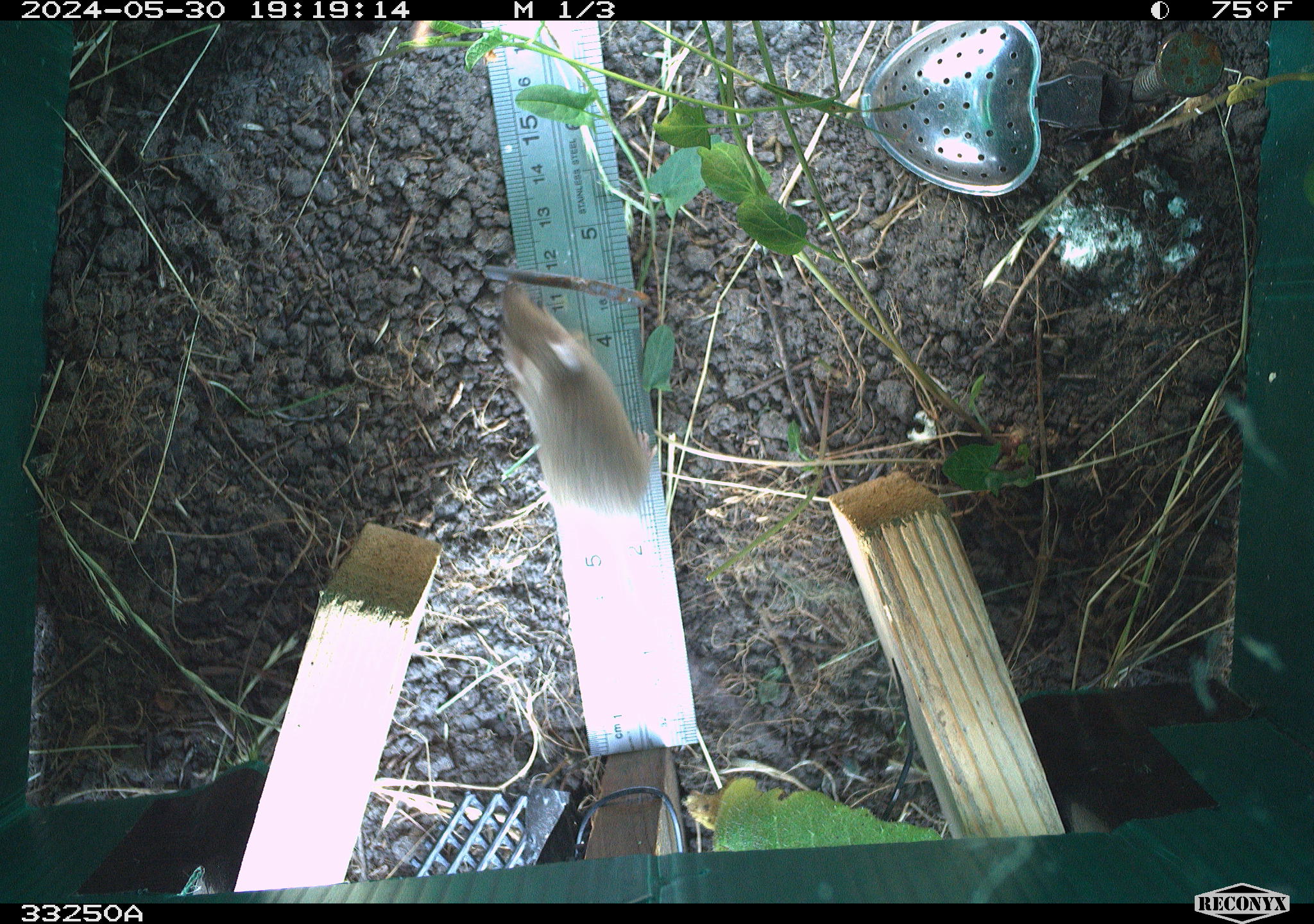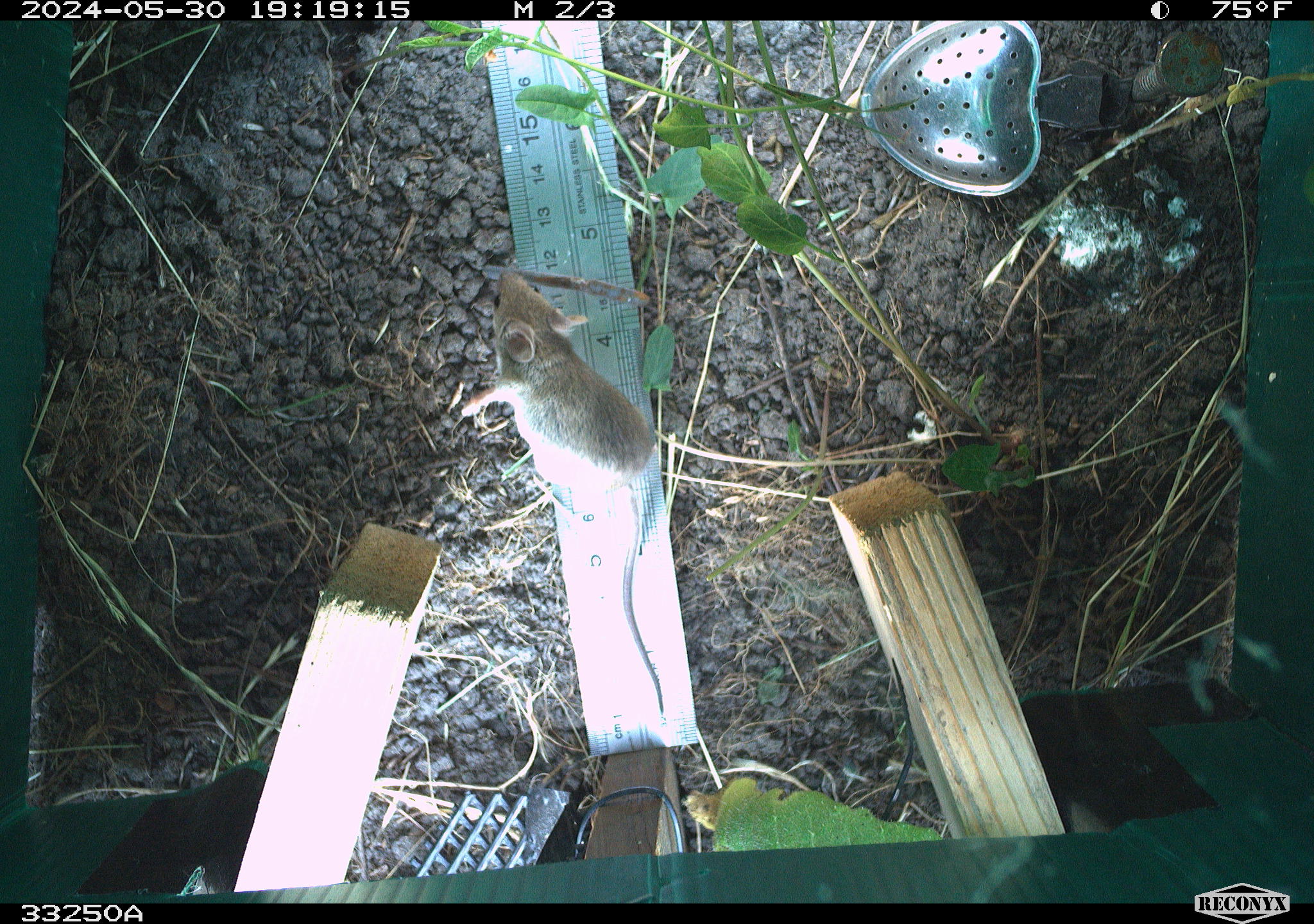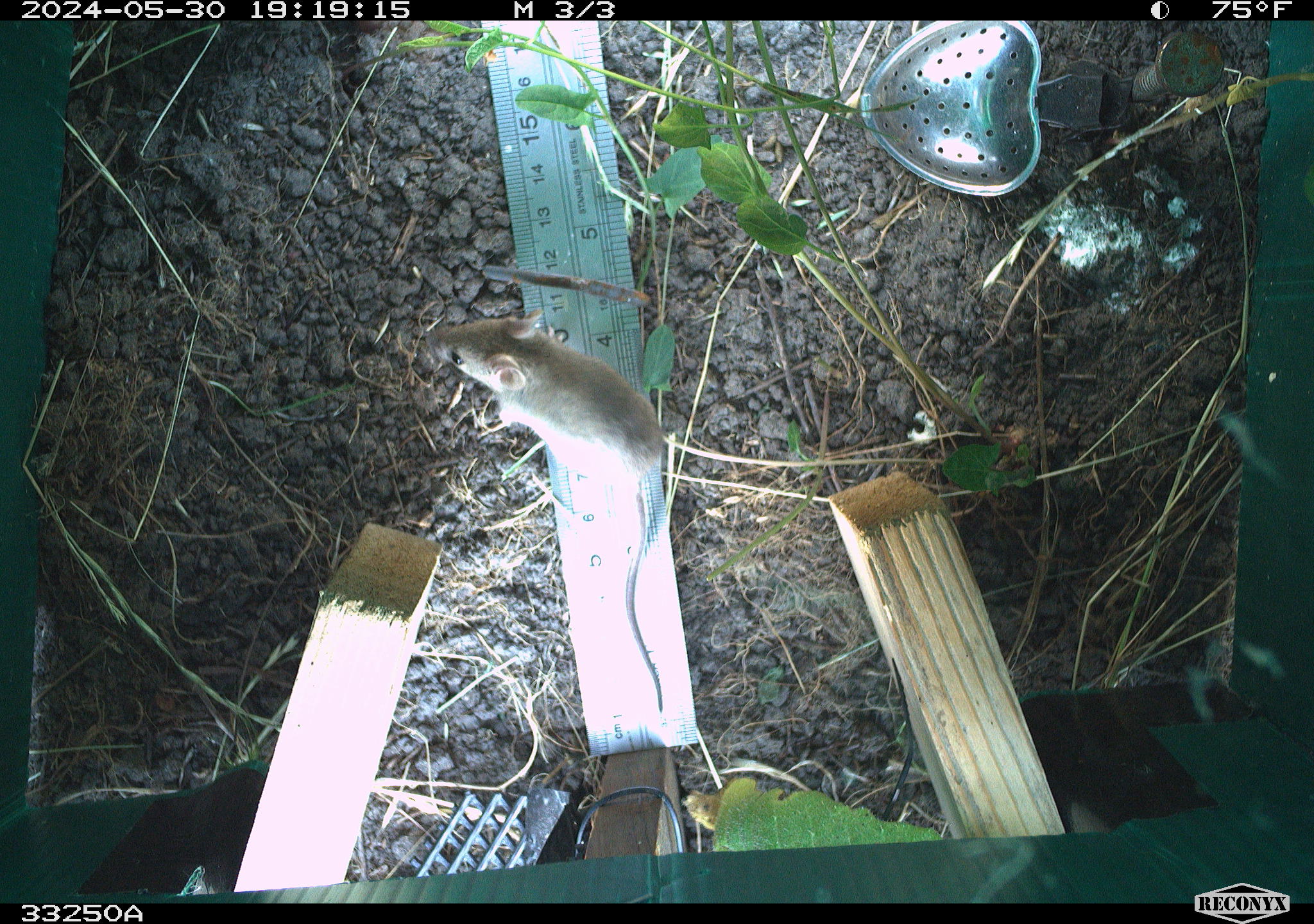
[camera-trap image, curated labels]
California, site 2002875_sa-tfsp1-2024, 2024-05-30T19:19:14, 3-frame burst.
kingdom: Animalia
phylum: Chordata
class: Mammalia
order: Rodentia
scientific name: Rodentia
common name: mouse species